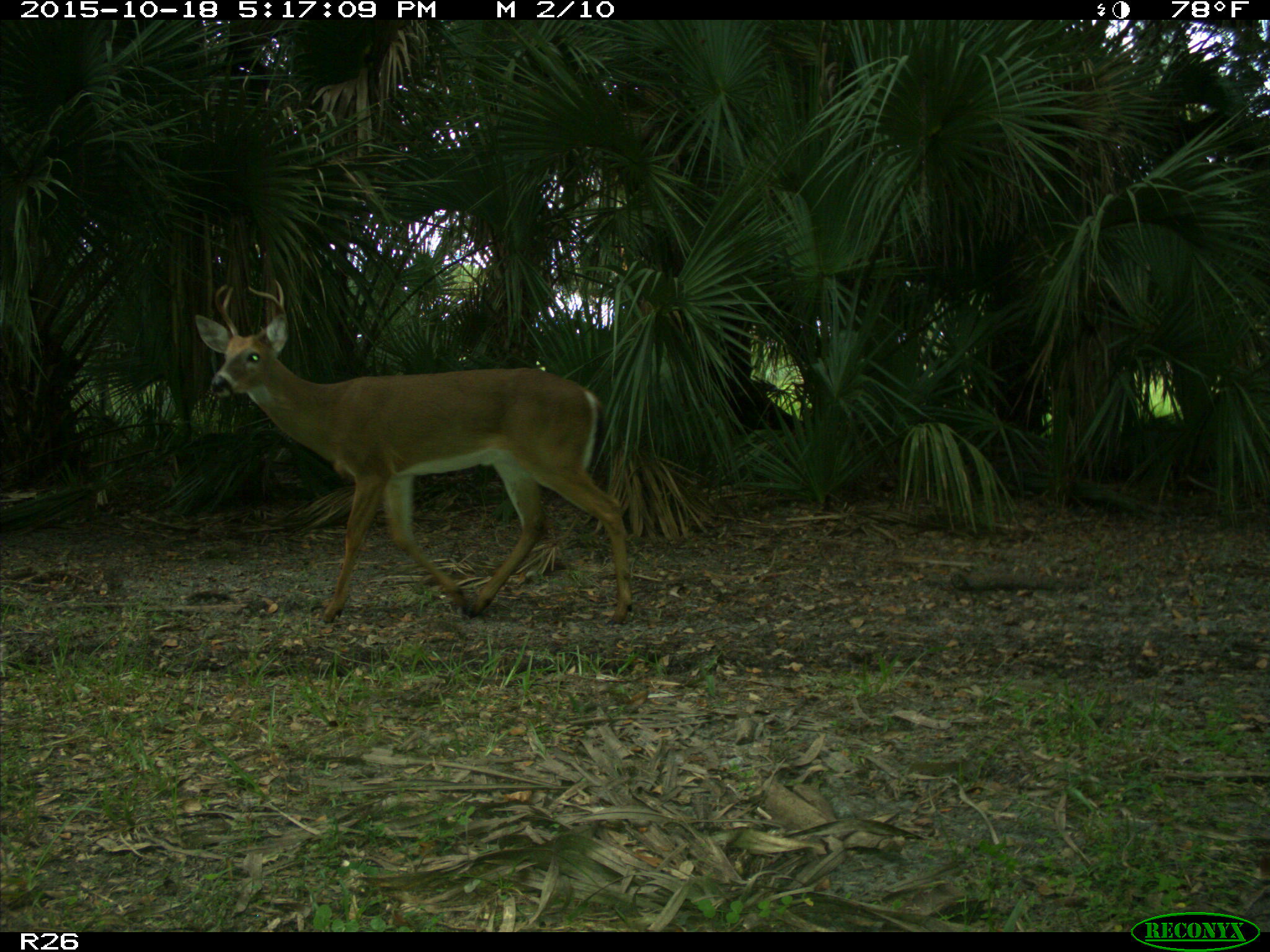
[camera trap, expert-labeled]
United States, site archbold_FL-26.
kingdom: Animalia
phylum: Chordata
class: Mammalia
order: Artiodactyla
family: Cervidae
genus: Odocoileus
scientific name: Odocoileus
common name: deer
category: unidentified deer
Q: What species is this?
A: Unidentified deer (deer) (Odocoileus).